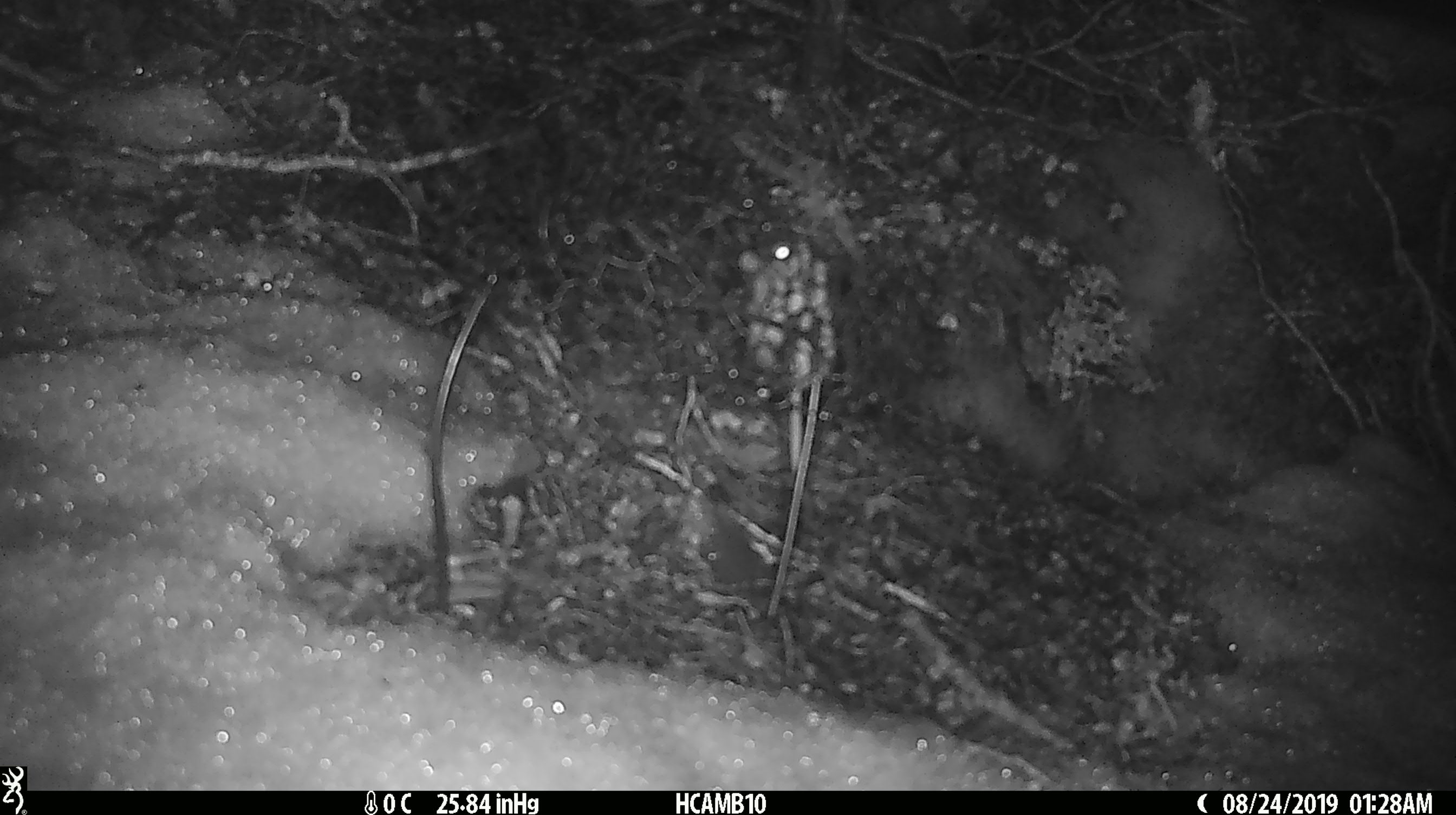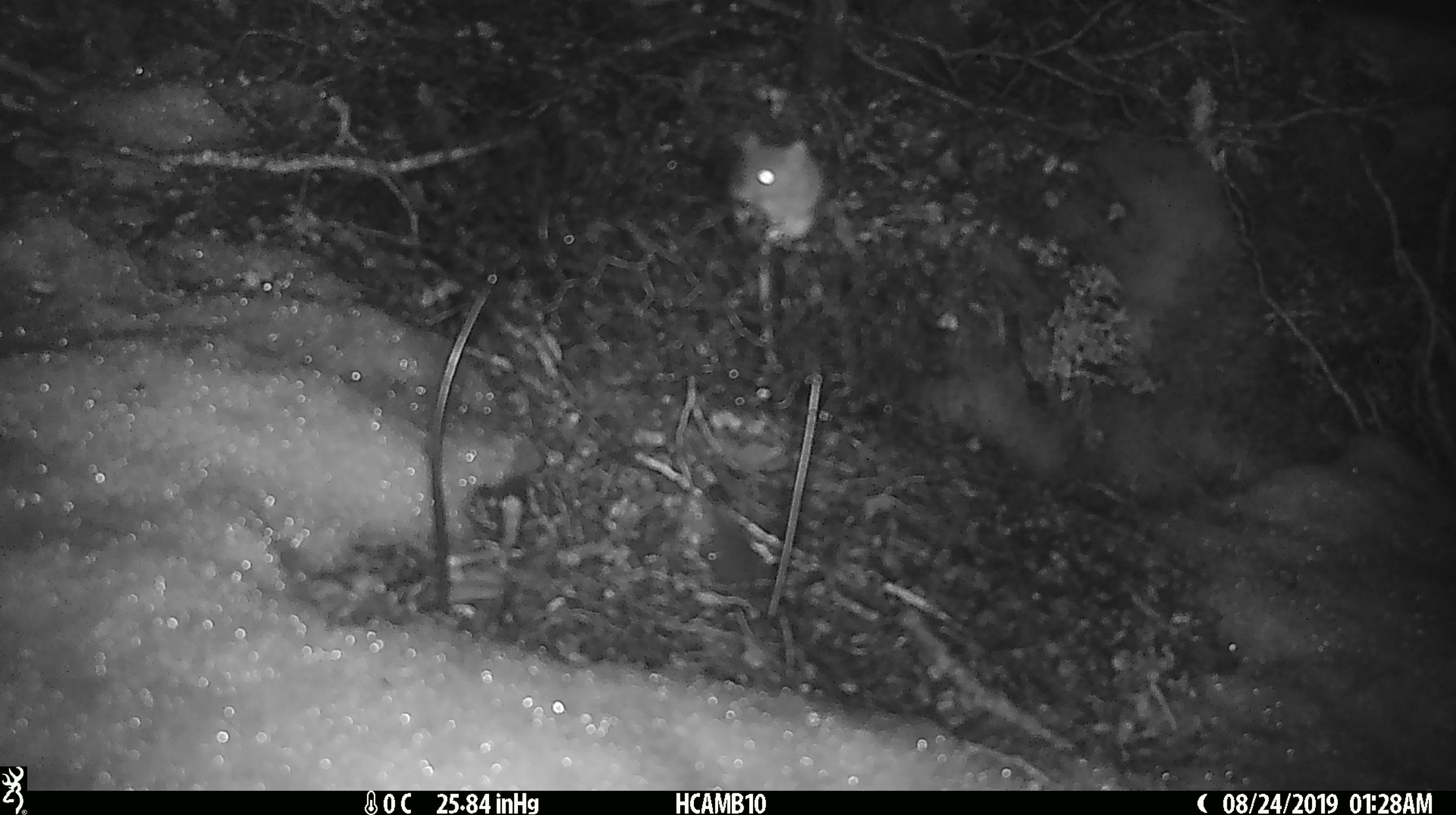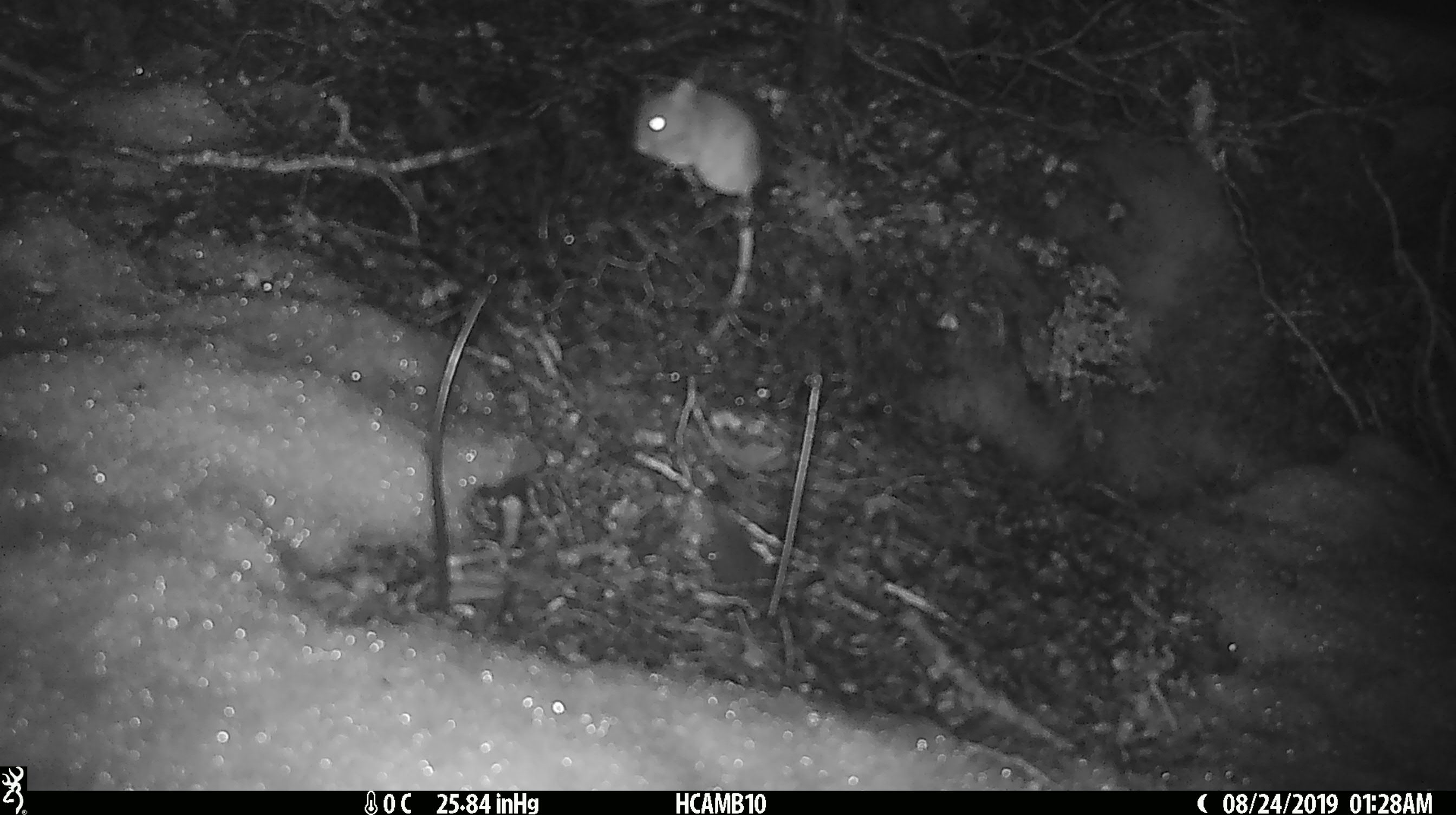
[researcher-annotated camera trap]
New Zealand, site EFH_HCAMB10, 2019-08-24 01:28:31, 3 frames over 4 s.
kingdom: Animalia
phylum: Chordata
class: Mammalia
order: Rodentia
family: Muridae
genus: Mus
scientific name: Mus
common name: mouse